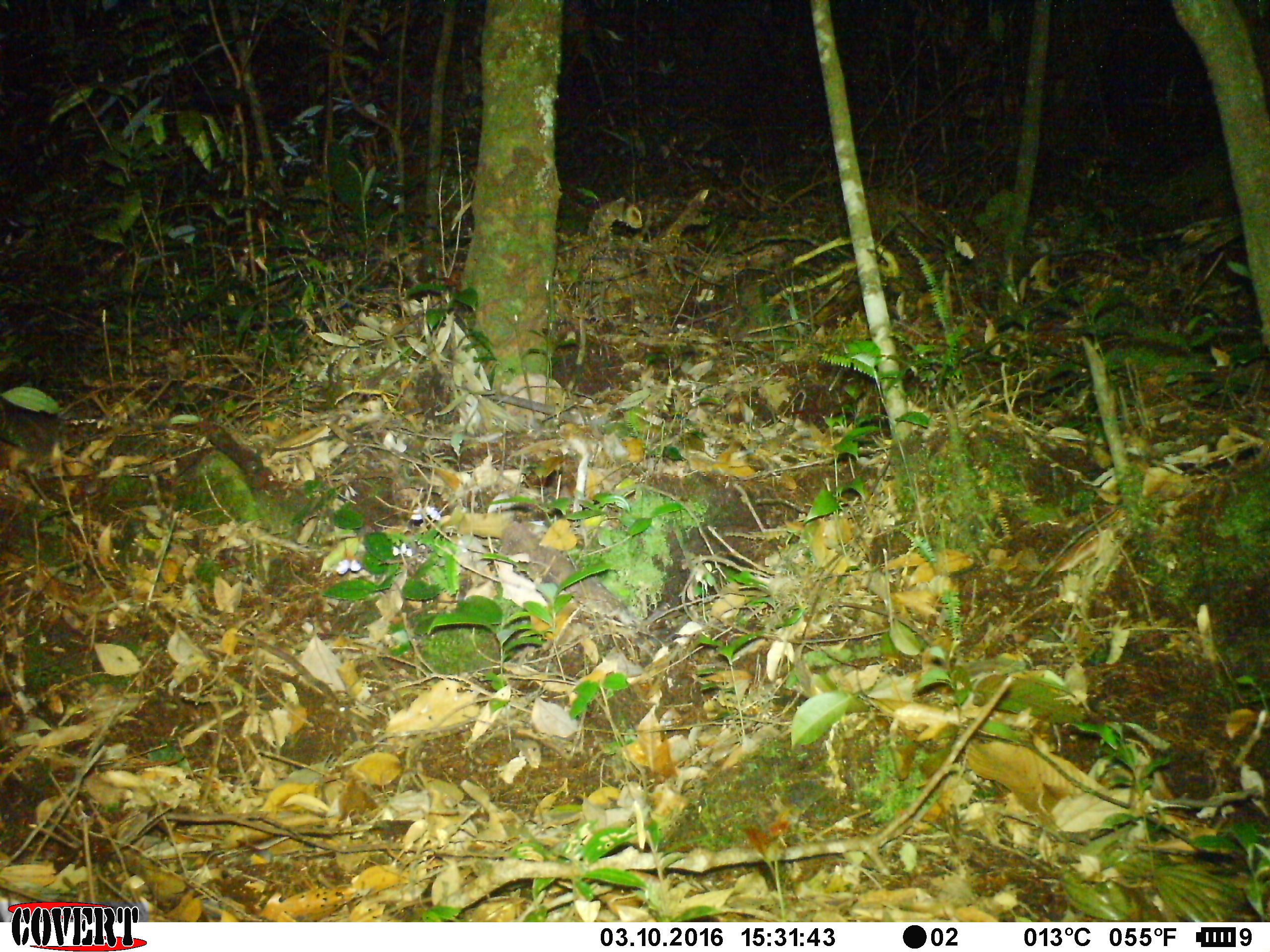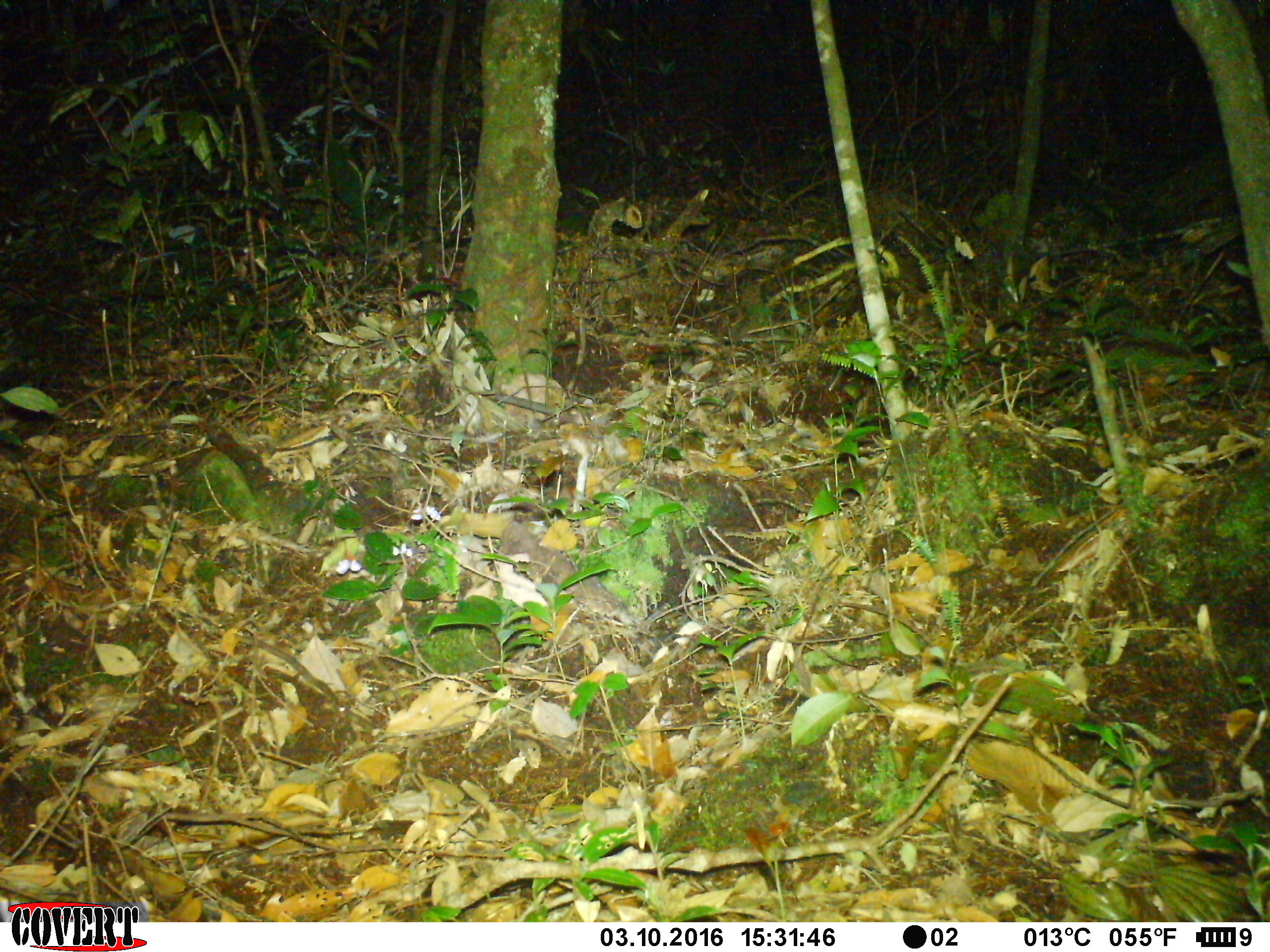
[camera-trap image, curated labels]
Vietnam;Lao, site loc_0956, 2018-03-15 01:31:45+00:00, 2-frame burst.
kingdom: Animalia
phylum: Chordata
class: Mammalia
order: Carnivora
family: Mustelidae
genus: Melogale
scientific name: Melogale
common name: ferret badger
Ferret badger (Melogale). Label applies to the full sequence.